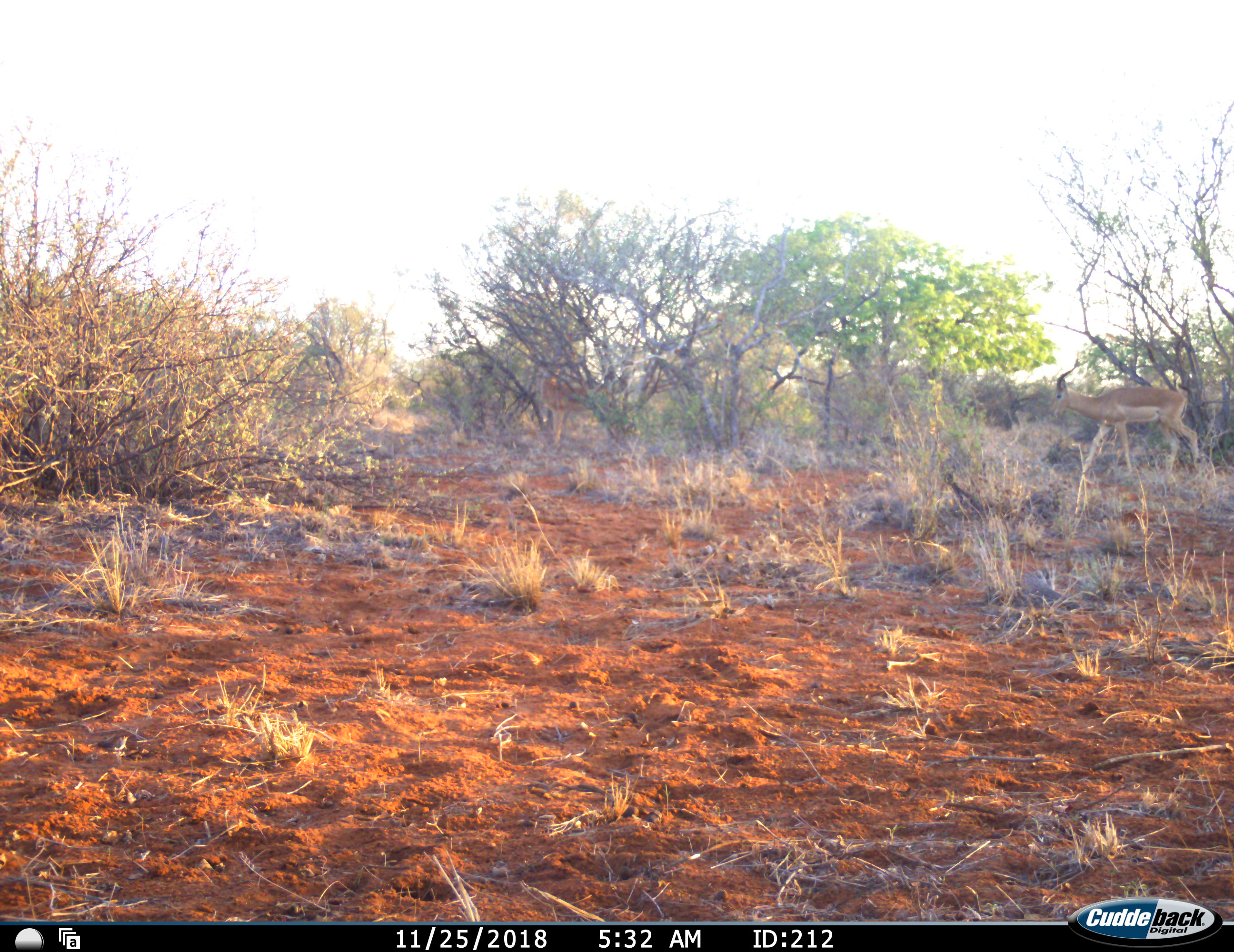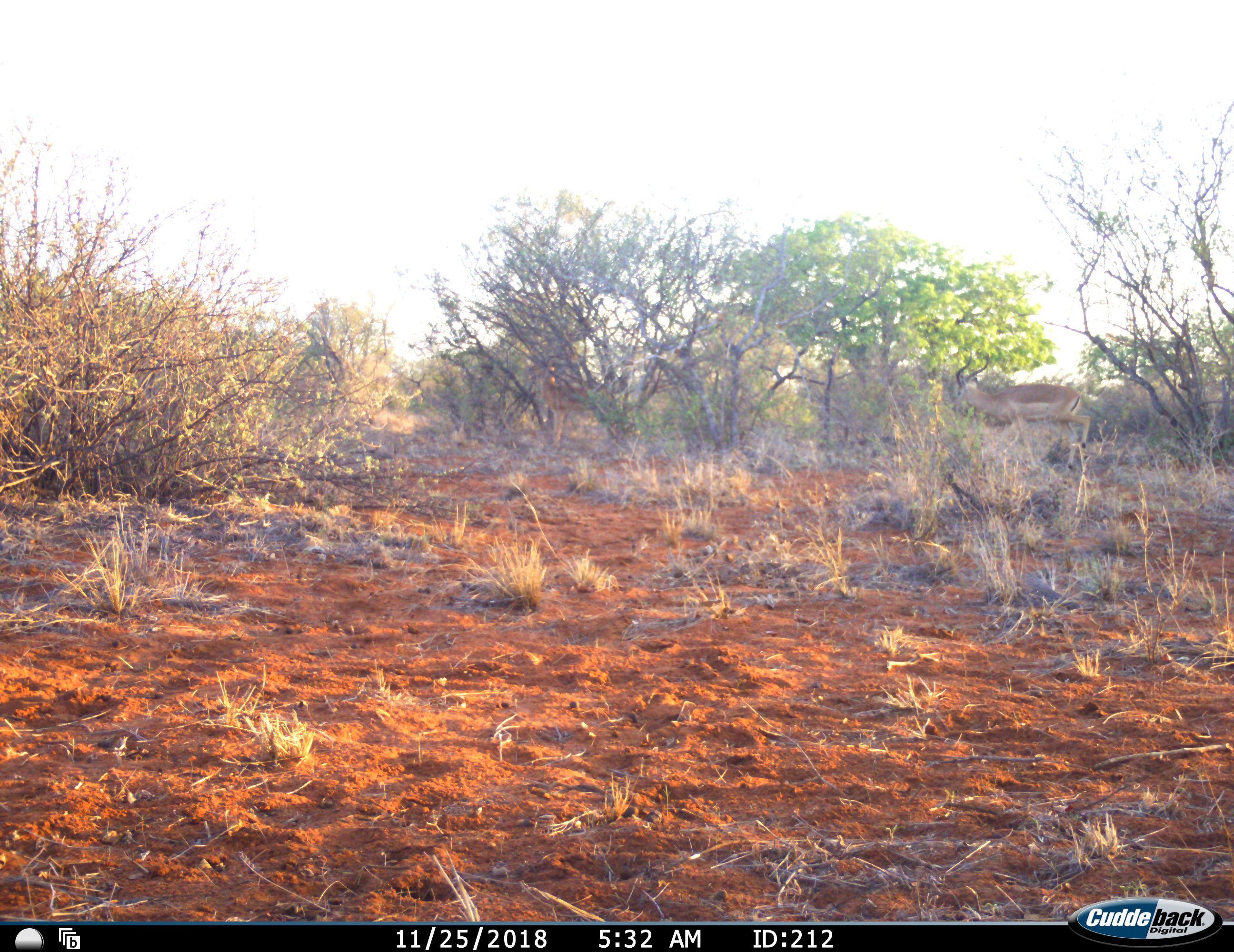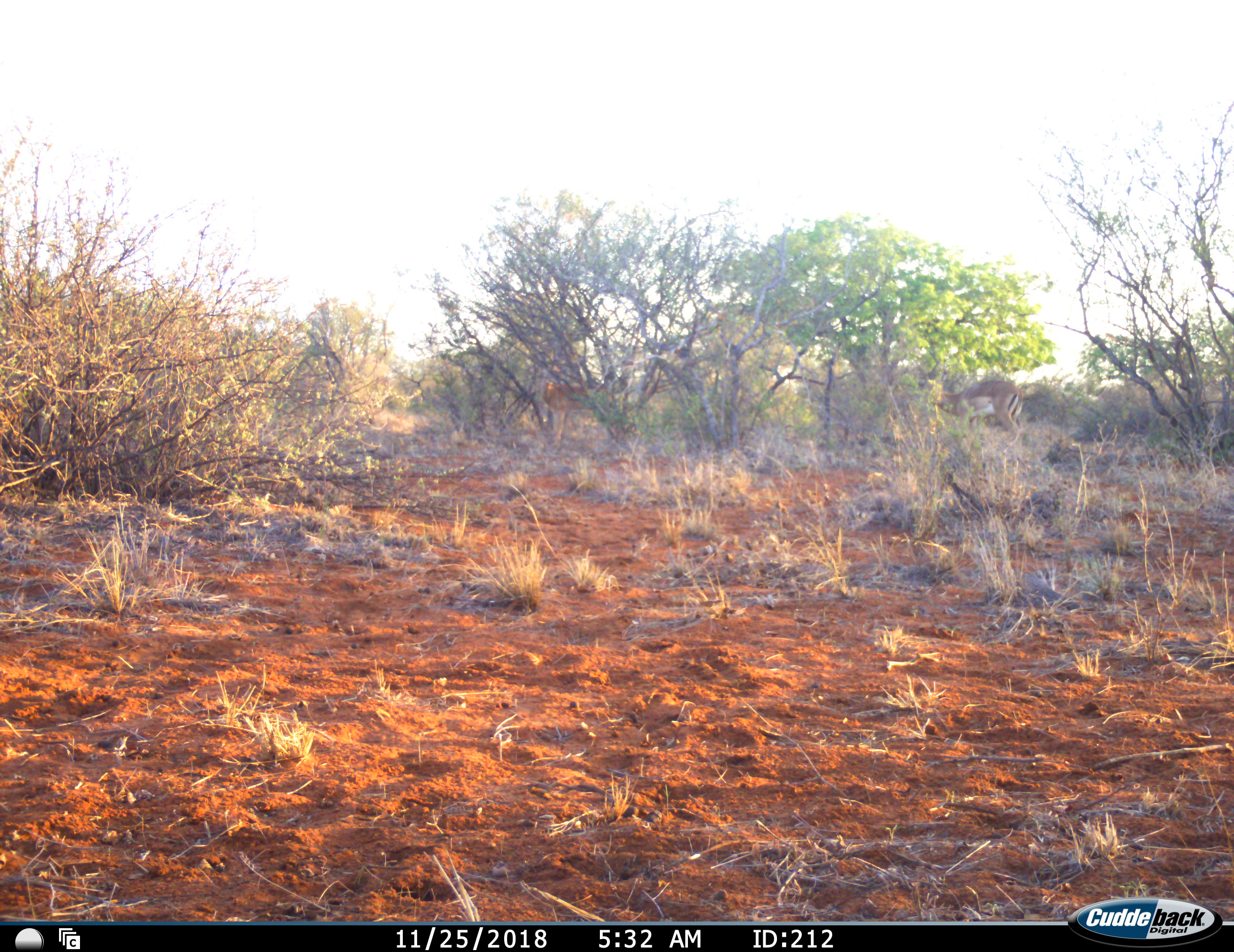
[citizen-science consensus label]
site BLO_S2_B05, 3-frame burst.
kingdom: Animalia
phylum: Chordata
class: Mammalia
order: Artiodactyla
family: Bovidae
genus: Aepyceros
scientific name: Aepyceros melampus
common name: impala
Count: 2.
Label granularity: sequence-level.